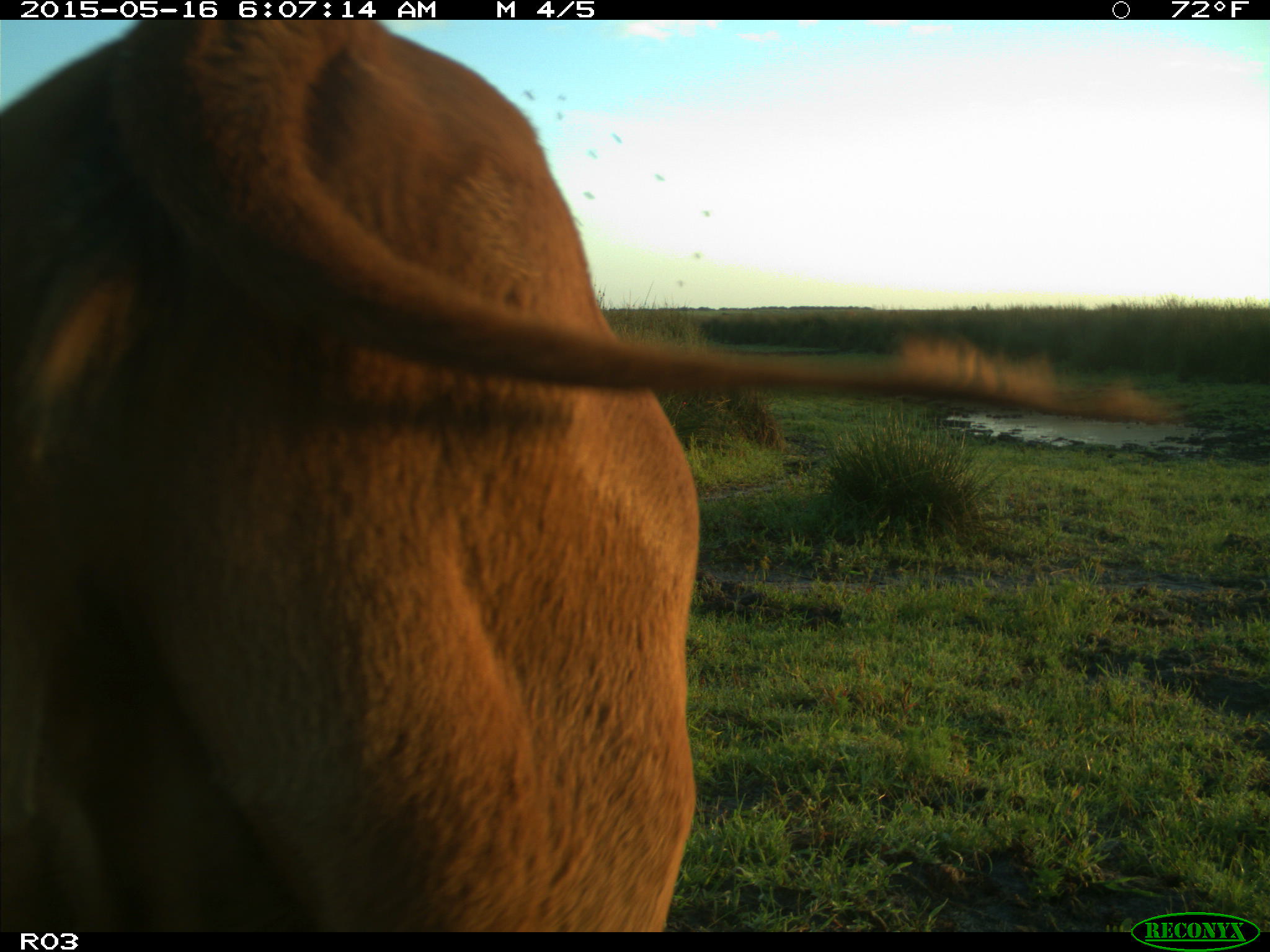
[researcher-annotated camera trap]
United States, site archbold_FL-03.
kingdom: Animalia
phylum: Chordata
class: Mammalia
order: Artiodactyla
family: Bovidae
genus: Bos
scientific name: Bos taurus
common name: domestic cow